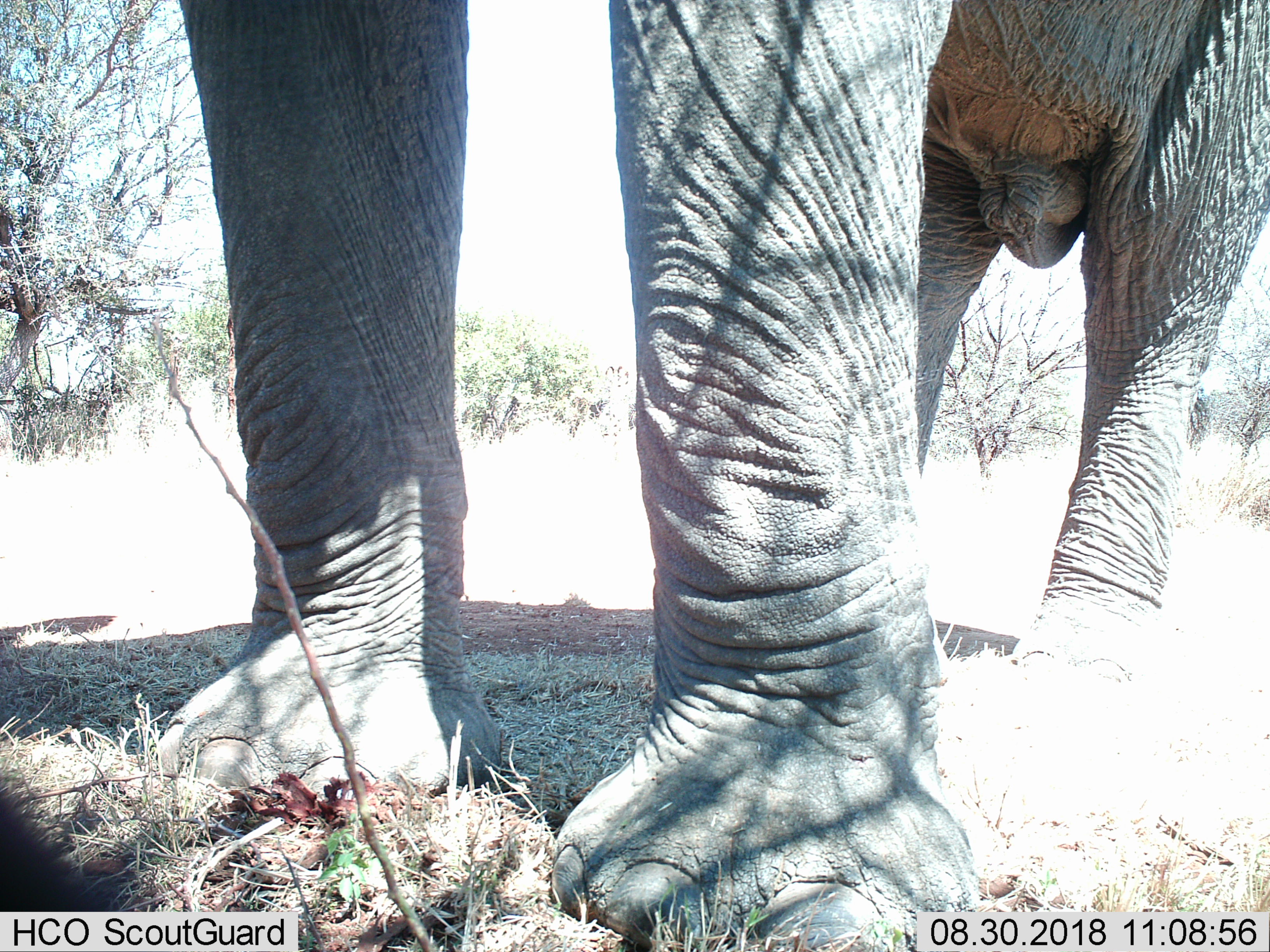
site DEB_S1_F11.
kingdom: Animalia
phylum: Chordata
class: Mammalia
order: Proboscidea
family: Elephantidae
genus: Loxodonta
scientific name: Loxodonta africana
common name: african bush elephant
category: elephant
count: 1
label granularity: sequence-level